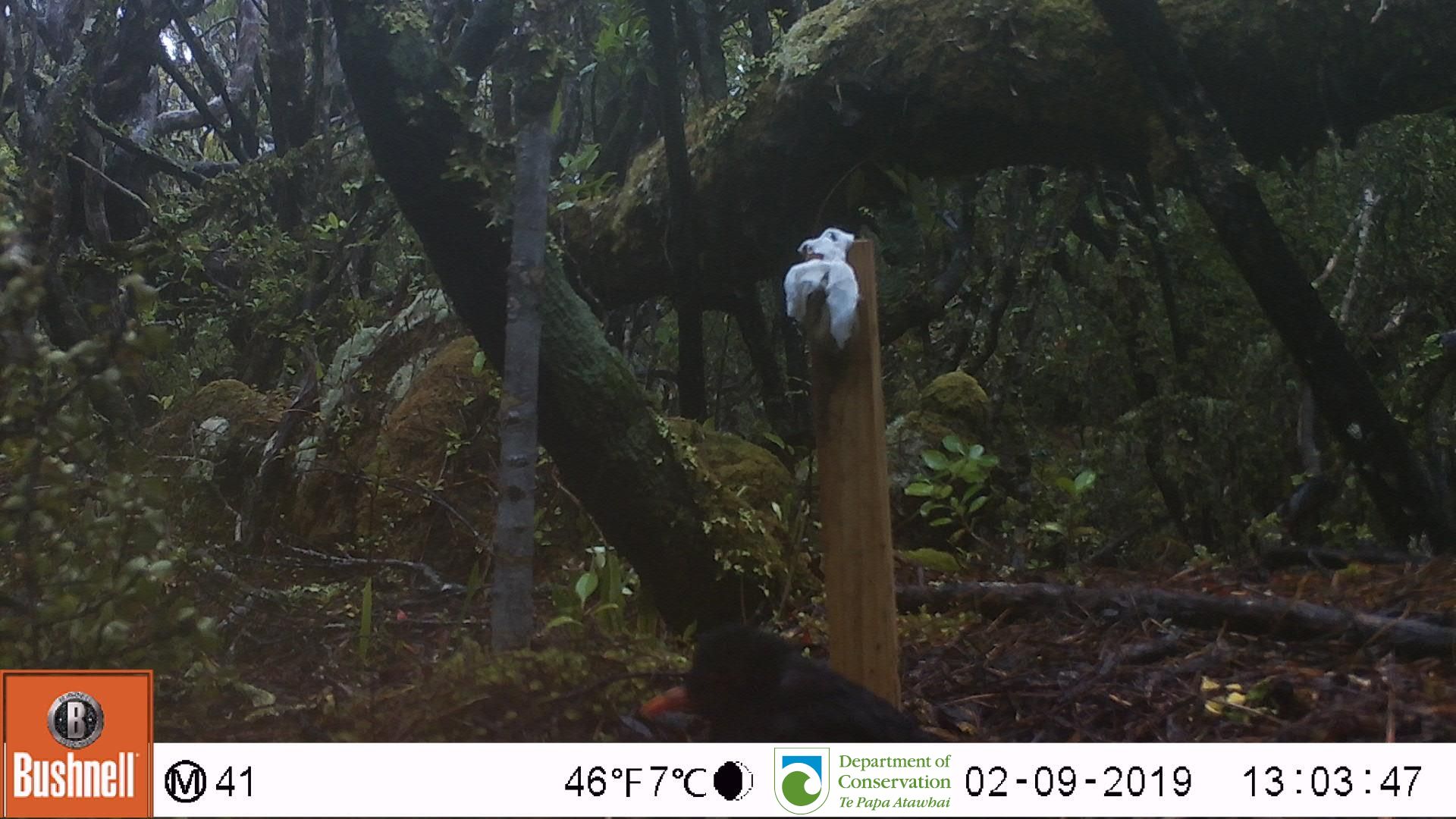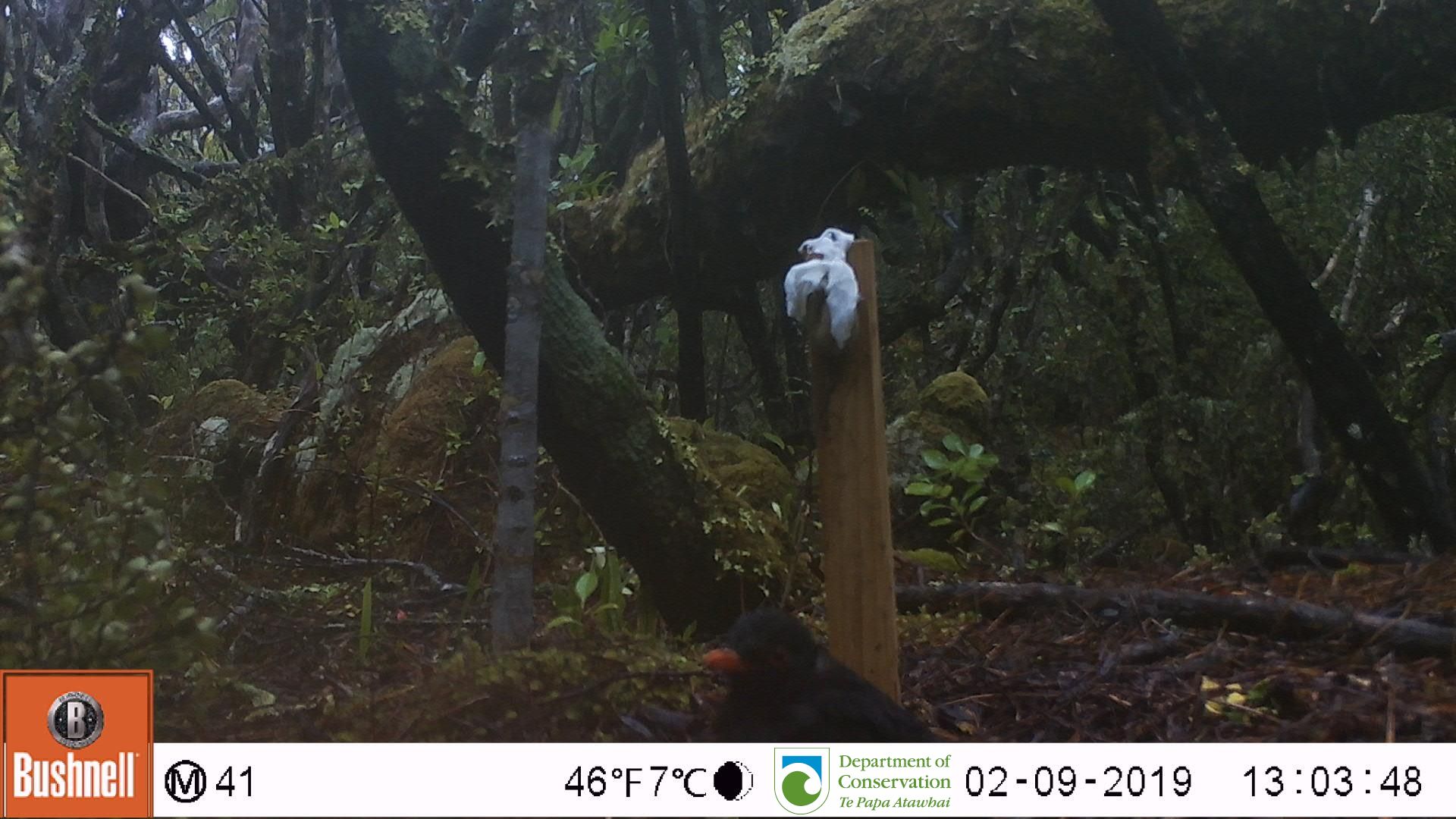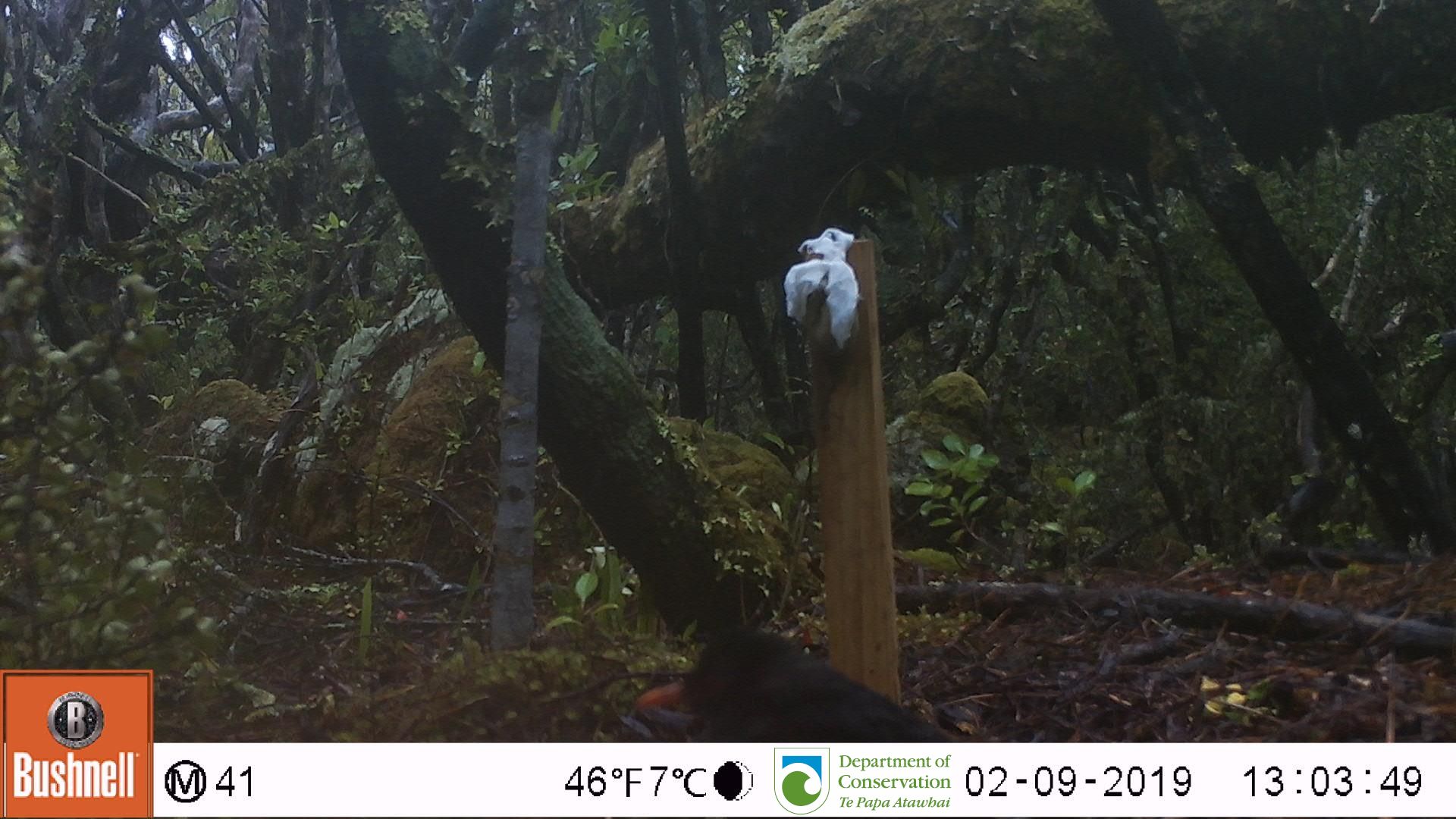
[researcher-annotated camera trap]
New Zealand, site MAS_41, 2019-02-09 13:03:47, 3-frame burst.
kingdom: Animalia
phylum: Chordata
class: Aves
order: Passeriformes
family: Turdidae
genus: Turdus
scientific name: Turdus merula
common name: eurasian blackbird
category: blackbird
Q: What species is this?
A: Blackbird (eurasian blackbird) (Turdus merula).